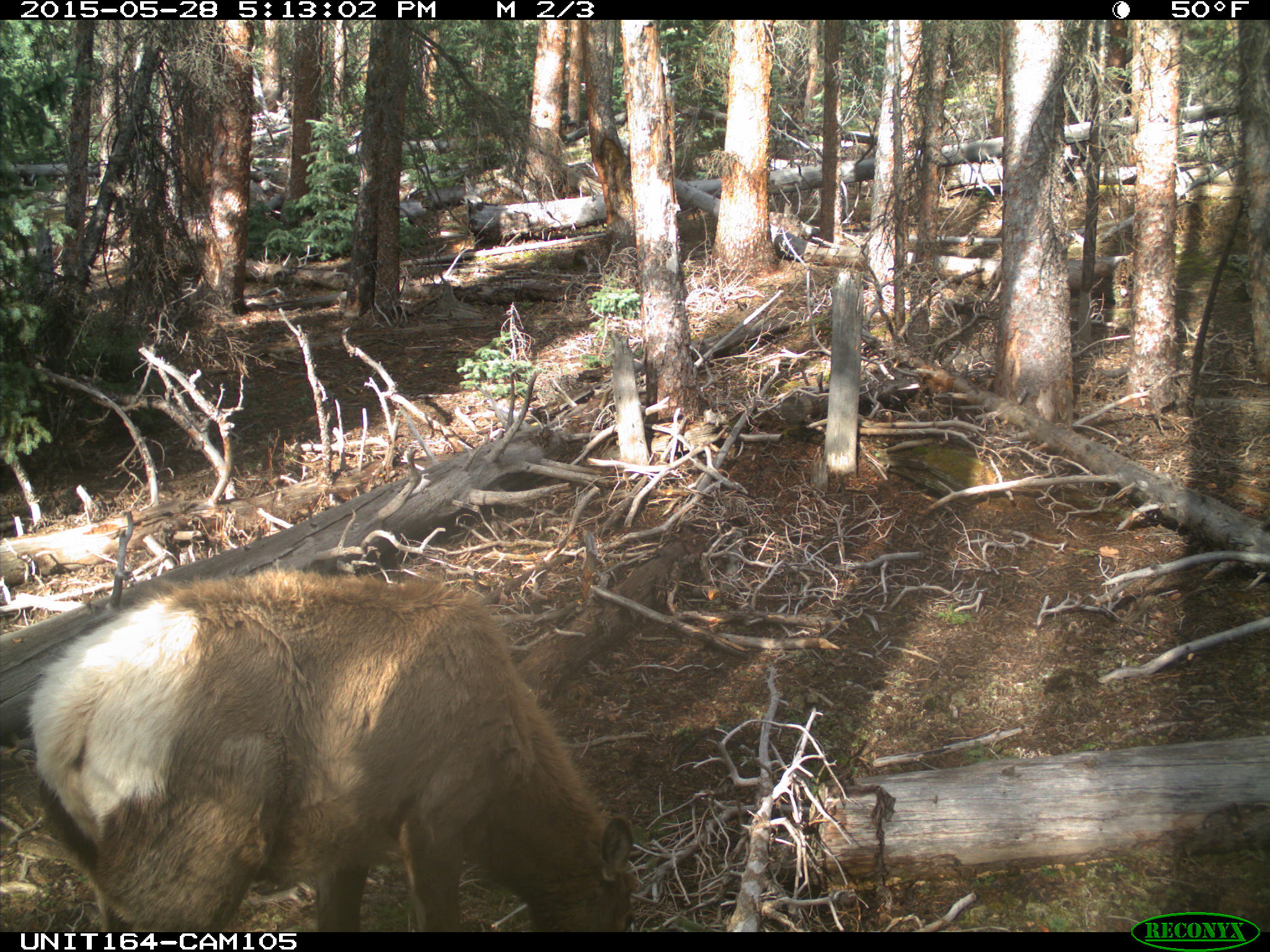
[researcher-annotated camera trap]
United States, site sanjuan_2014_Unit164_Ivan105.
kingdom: Animalia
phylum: Chordata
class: Mammalia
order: Artiodactyla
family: Cervidae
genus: Cervus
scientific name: Cervus elaphus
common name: red deer